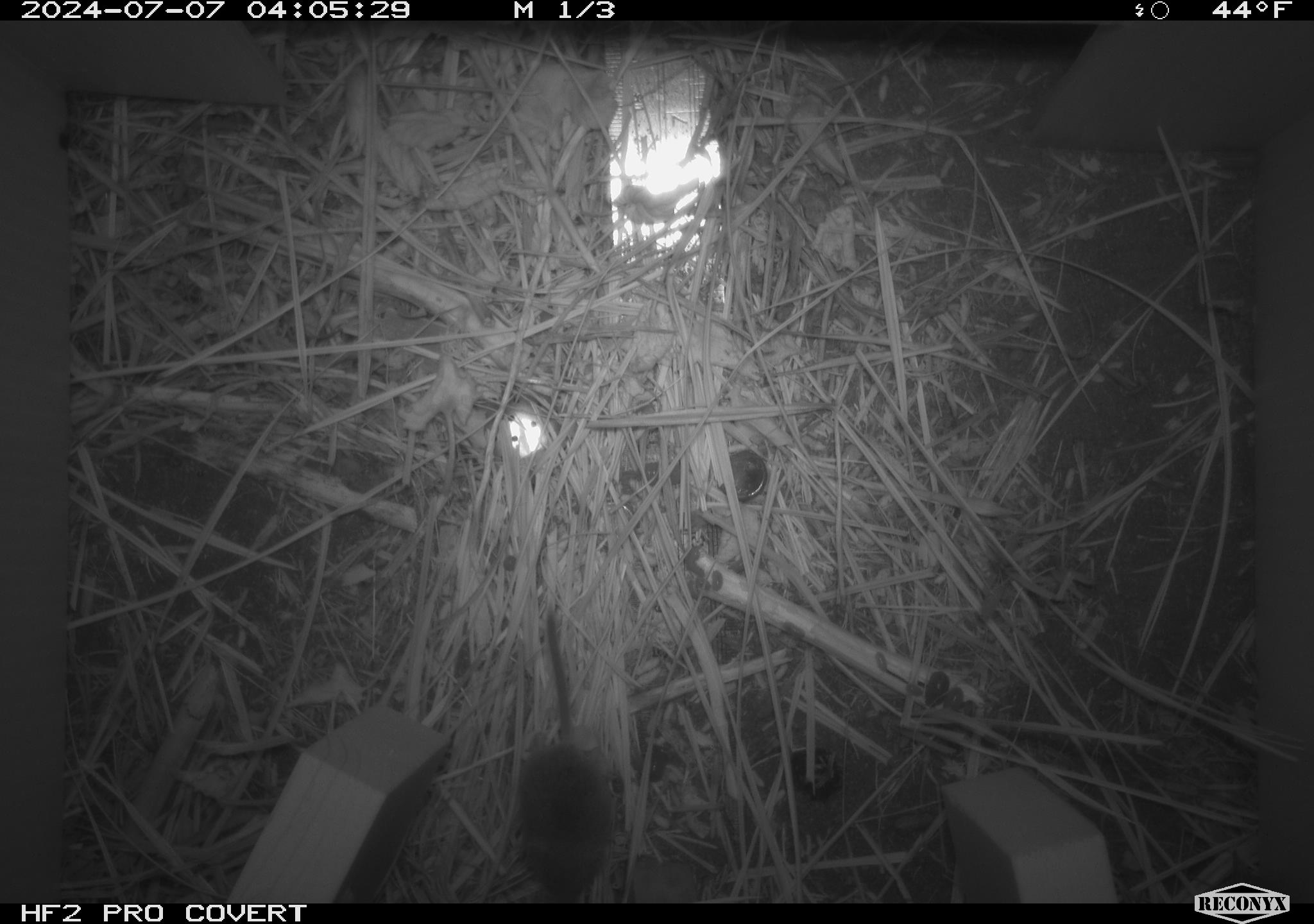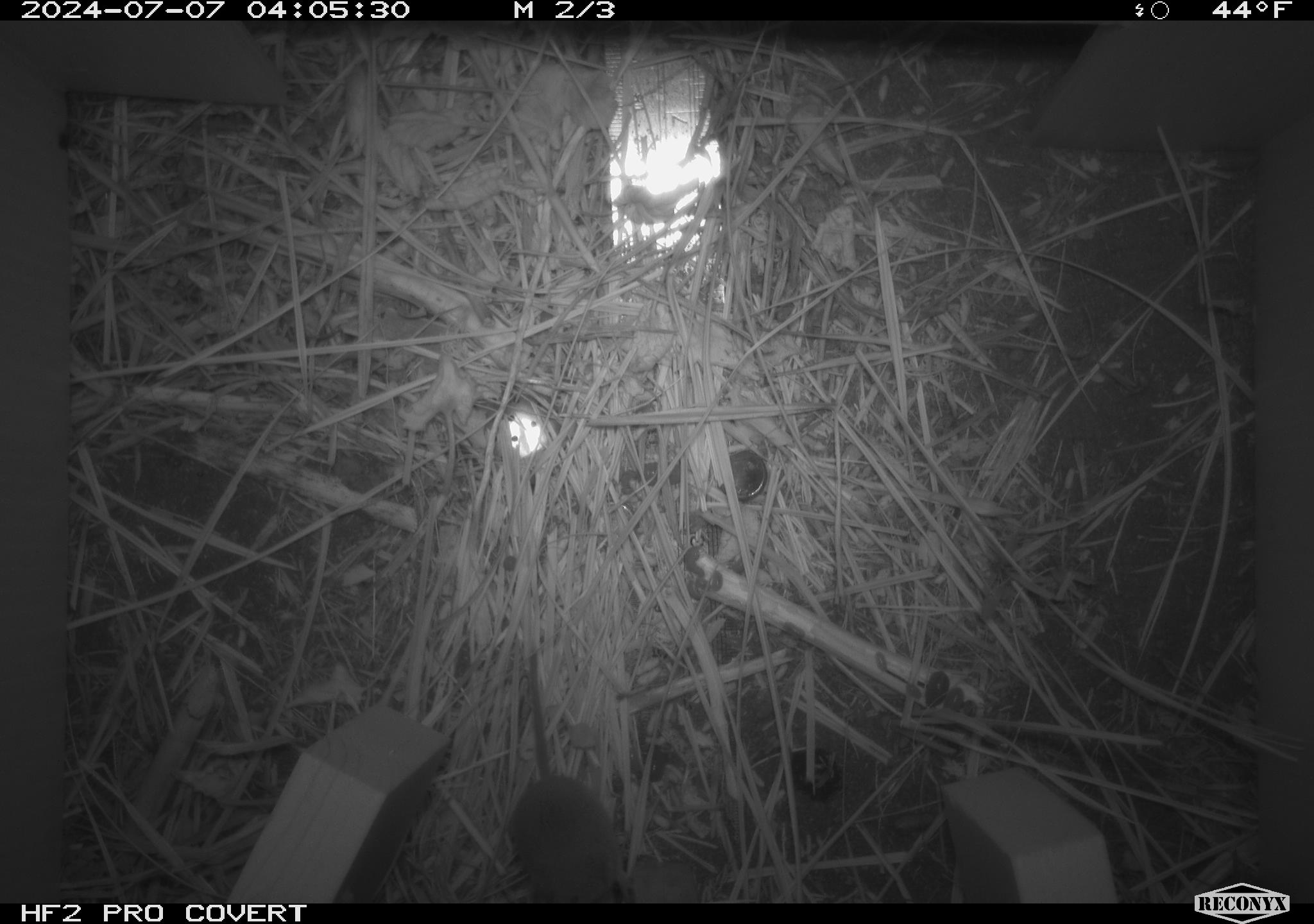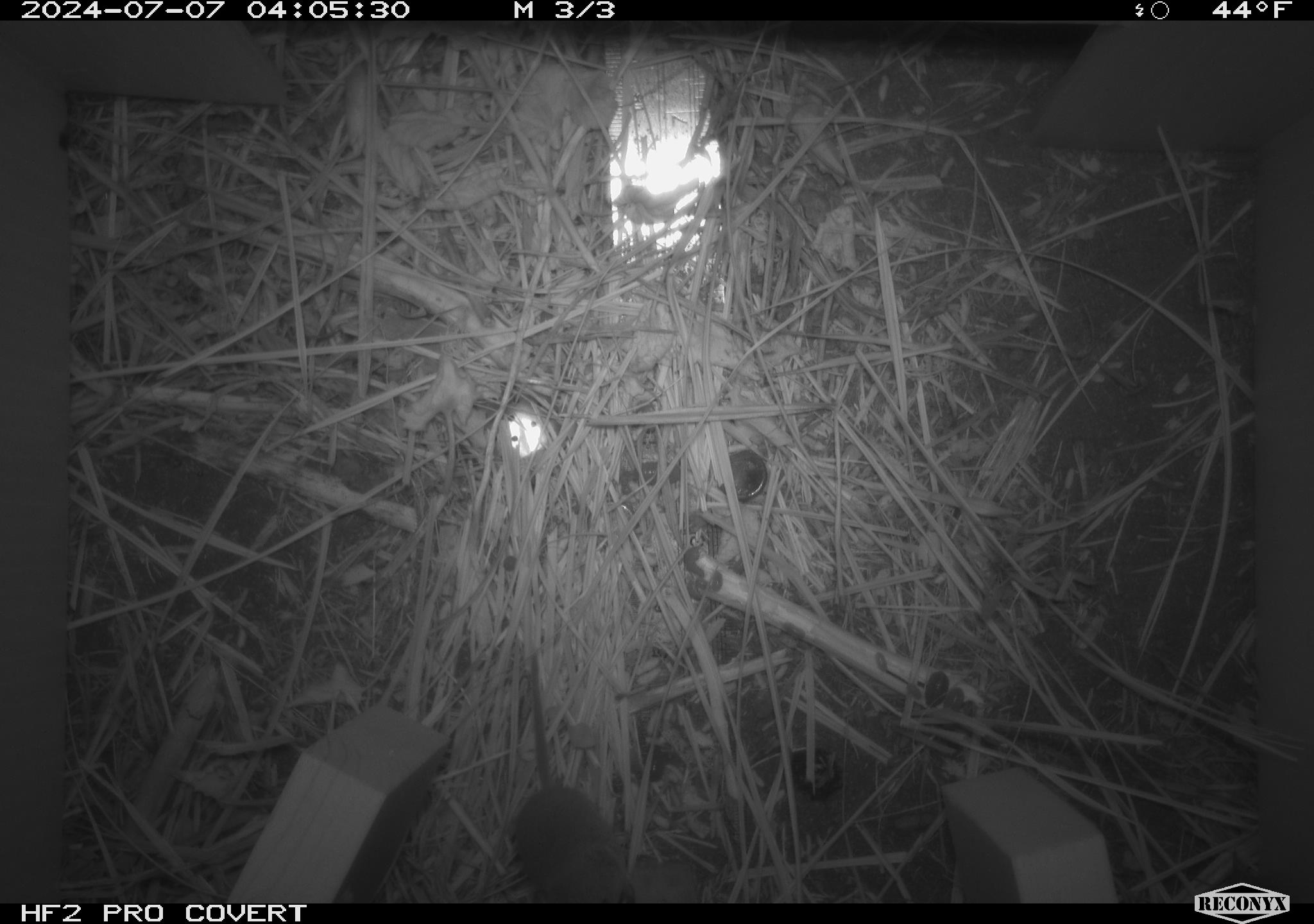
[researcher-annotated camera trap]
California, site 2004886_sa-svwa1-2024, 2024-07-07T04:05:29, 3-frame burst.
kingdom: Animalia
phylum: Chordata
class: Mammalia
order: Eulipotyphla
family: Soricidae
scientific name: Soricidae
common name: shrews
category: soricidae family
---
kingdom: Animalia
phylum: Arthropoda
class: Malacostraca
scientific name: Malacostraca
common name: amphipods, crabs, isopods, krill, lobsters and shrimps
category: malacostracan